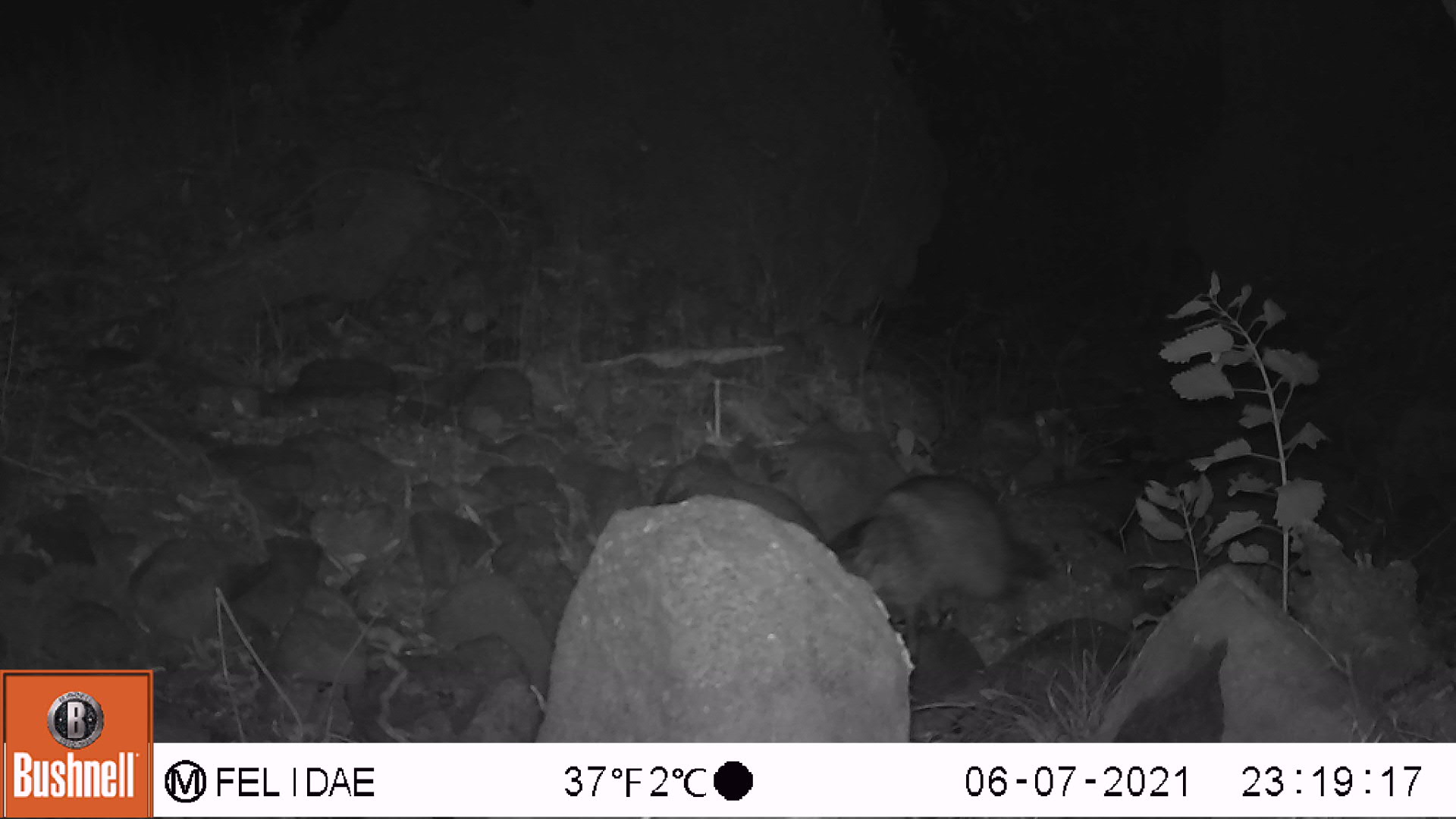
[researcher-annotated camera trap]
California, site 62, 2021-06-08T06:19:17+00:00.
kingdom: Animalia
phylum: Chordata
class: Mammalia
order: Carnivora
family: Procyonidae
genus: Procyon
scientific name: Procyon lotor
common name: raccoon